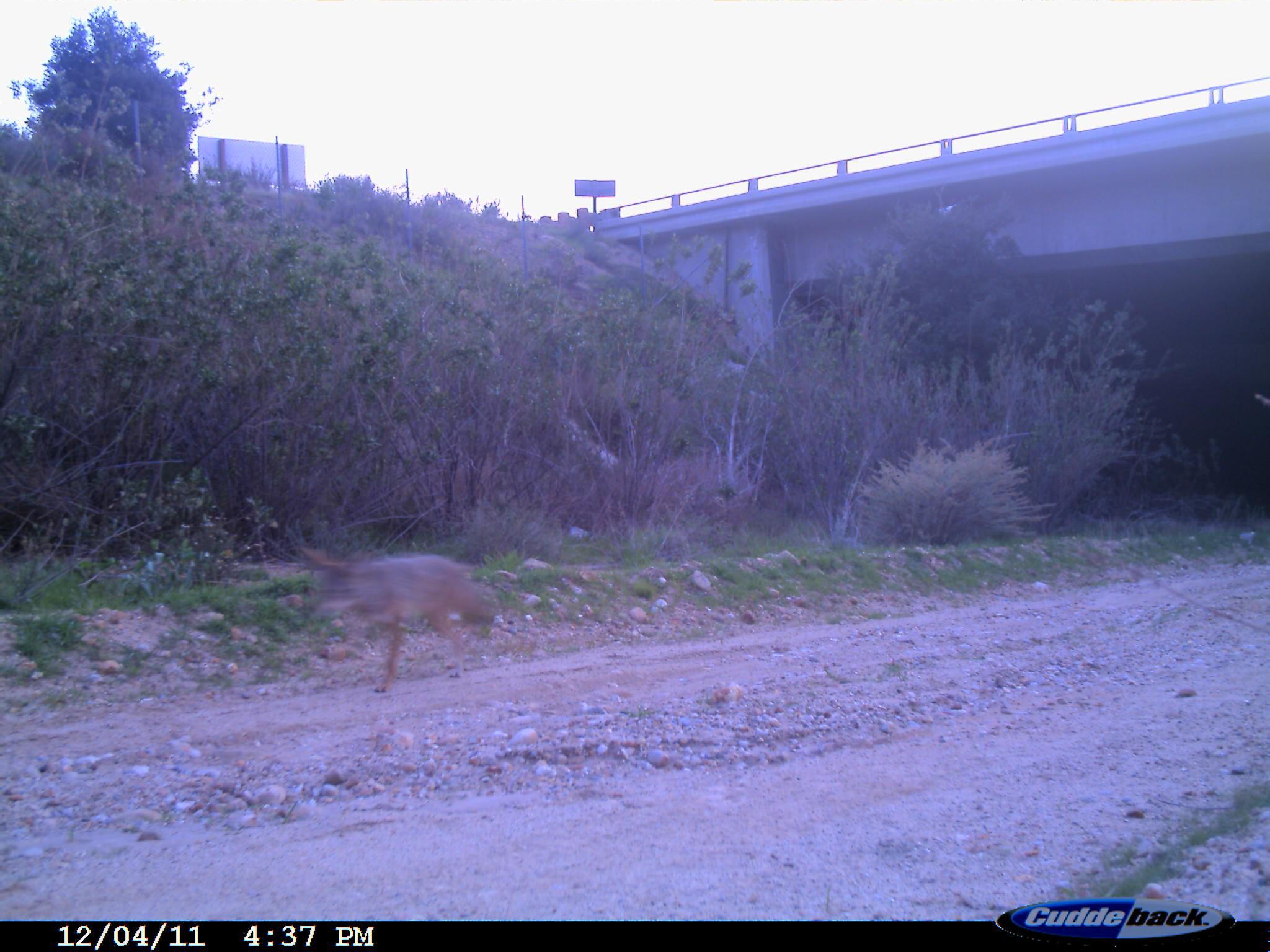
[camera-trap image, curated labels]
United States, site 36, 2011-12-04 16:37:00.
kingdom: Animalia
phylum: Chordata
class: Mammalia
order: Carnivora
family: Canidae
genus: Canis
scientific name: Canis latrans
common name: coyote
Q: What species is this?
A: Coyote (Canis latrans).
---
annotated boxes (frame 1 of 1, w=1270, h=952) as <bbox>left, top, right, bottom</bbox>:
coyote: <bbox>307, 551, 502, 691</bbox>